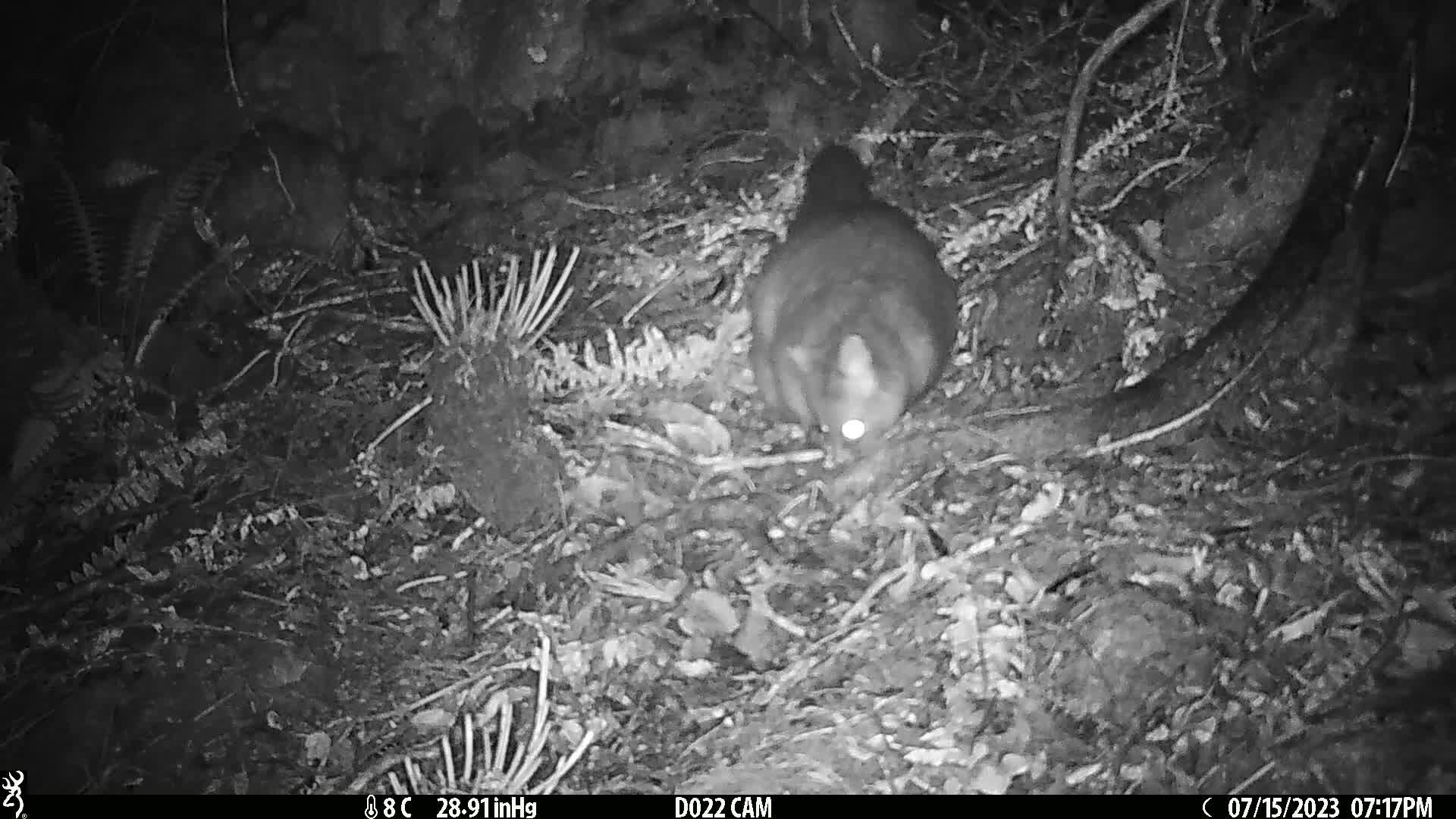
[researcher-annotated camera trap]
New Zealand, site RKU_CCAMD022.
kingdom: Animalia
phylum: Chordata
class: Mammalia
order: Diprotodontia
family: Phalangeridae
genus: Trichosurus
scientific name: Trichosurus vulpecula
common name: common brushtail possum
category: possum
Possum (common brushtail possum) (Trichosurus vulpecula).